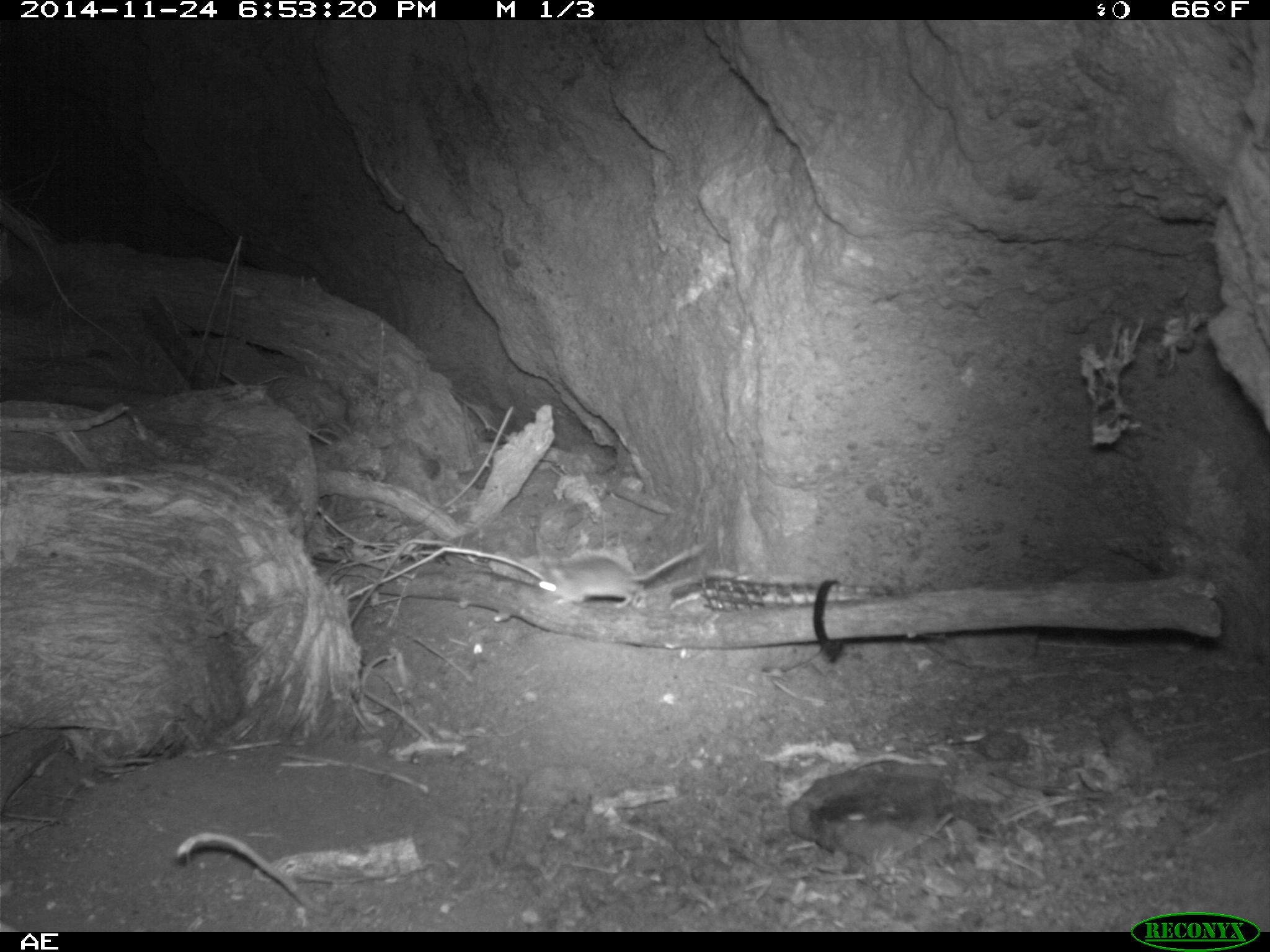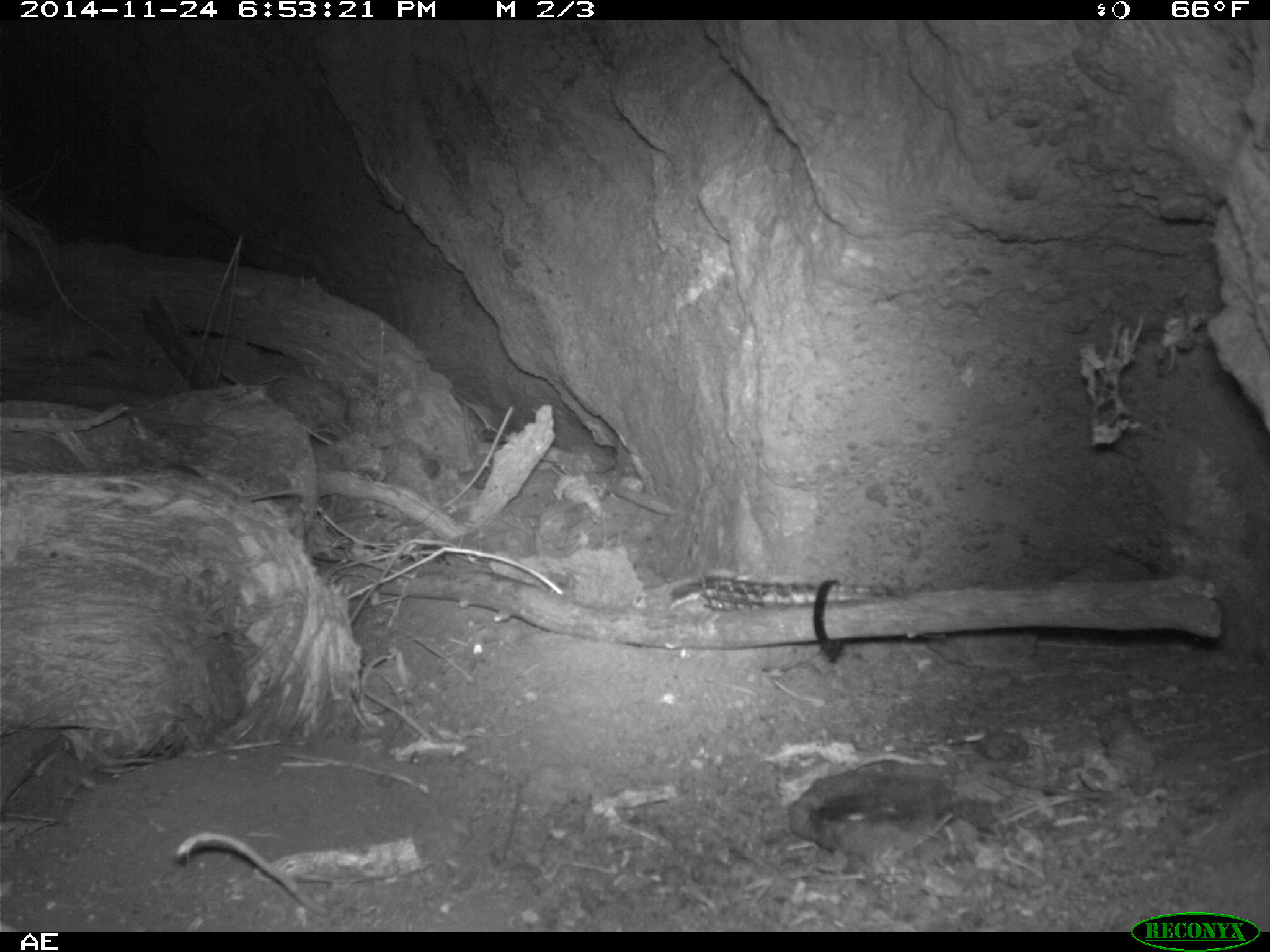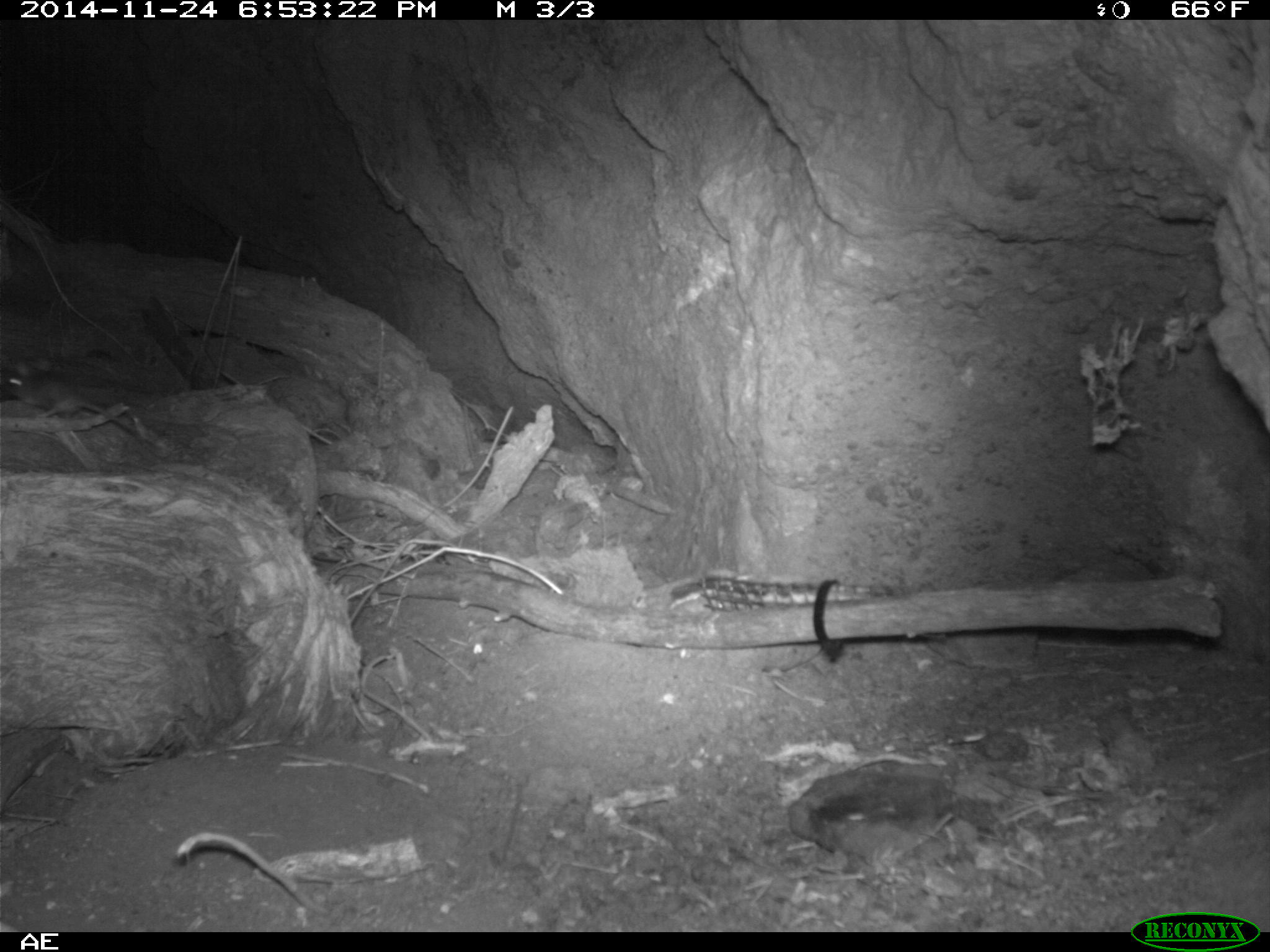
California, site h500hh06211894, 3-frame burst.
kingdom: Animalia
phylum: Chordata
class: Mammalia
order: Rodentia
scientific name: Rodentia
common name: rodent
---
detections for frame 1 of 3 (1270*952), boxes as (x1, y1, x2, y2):
rodent: (533, 546, 706, 609)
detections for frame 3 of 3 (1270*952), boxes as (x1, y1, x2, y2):
rodent: (0, 366, 139, 434)